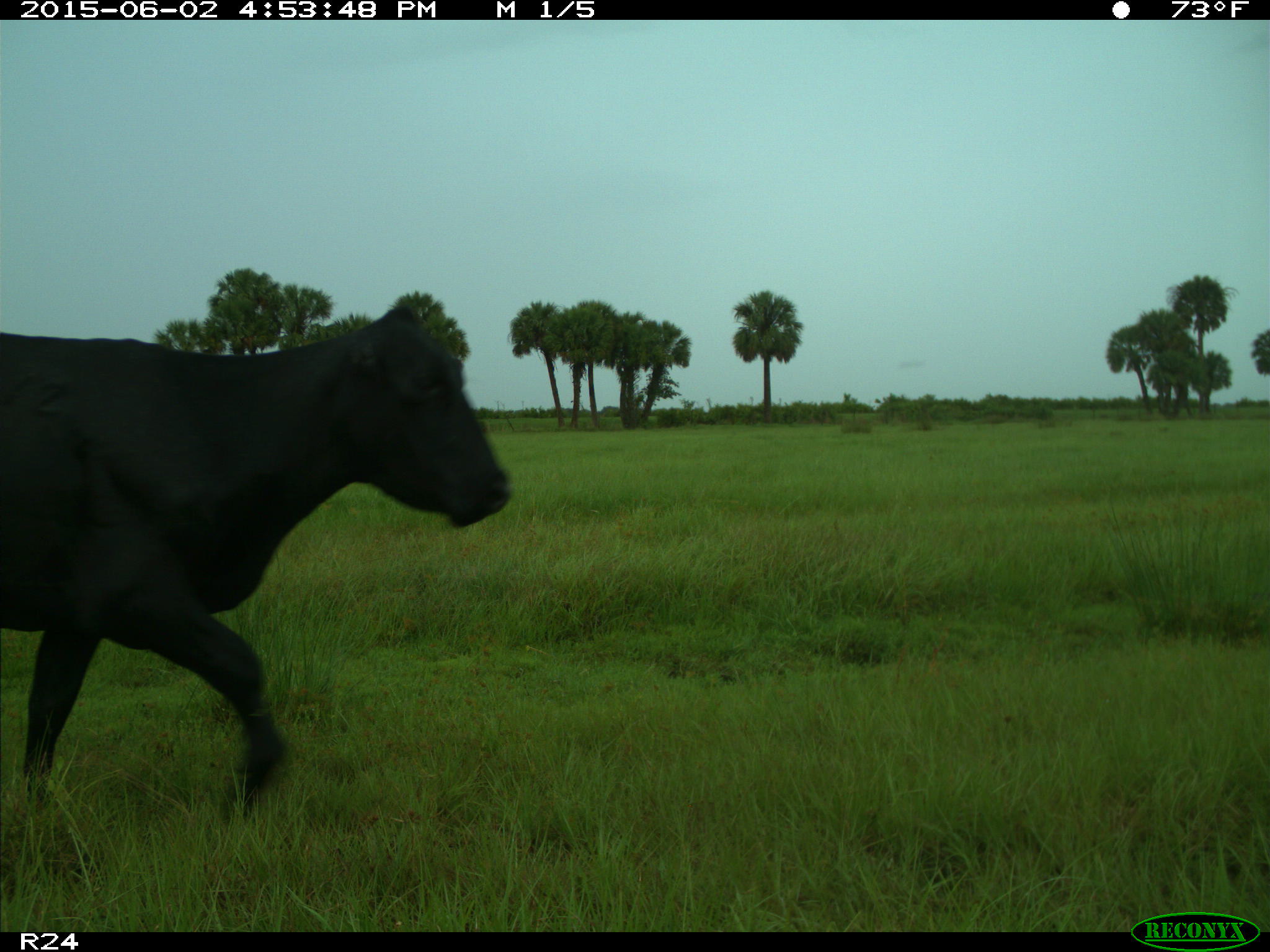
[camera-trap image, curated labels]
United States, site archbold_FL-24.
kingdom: Animalia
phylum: Chordata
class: Mammalia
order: Artiodactyla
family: Bovidae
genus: Bos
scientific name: Bos taurus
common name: domestic cow